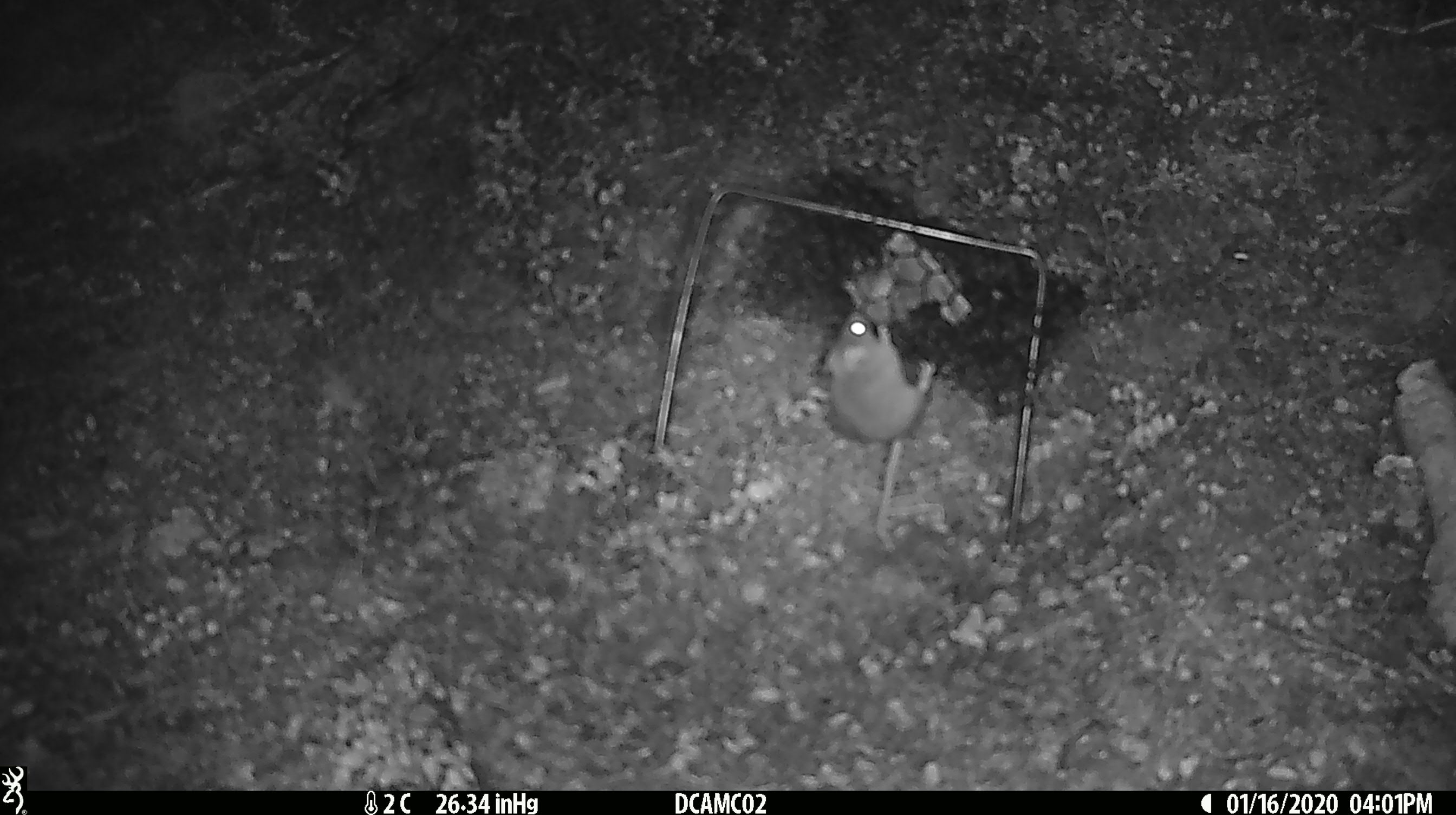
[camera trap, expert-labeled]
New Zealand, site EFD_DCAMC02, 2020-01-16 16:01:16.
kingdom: Animalia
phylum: Chordata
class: Mammalia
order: Rodentia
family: Muridae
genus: Mus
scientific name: Mus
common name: mouse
Mouse (Mus).